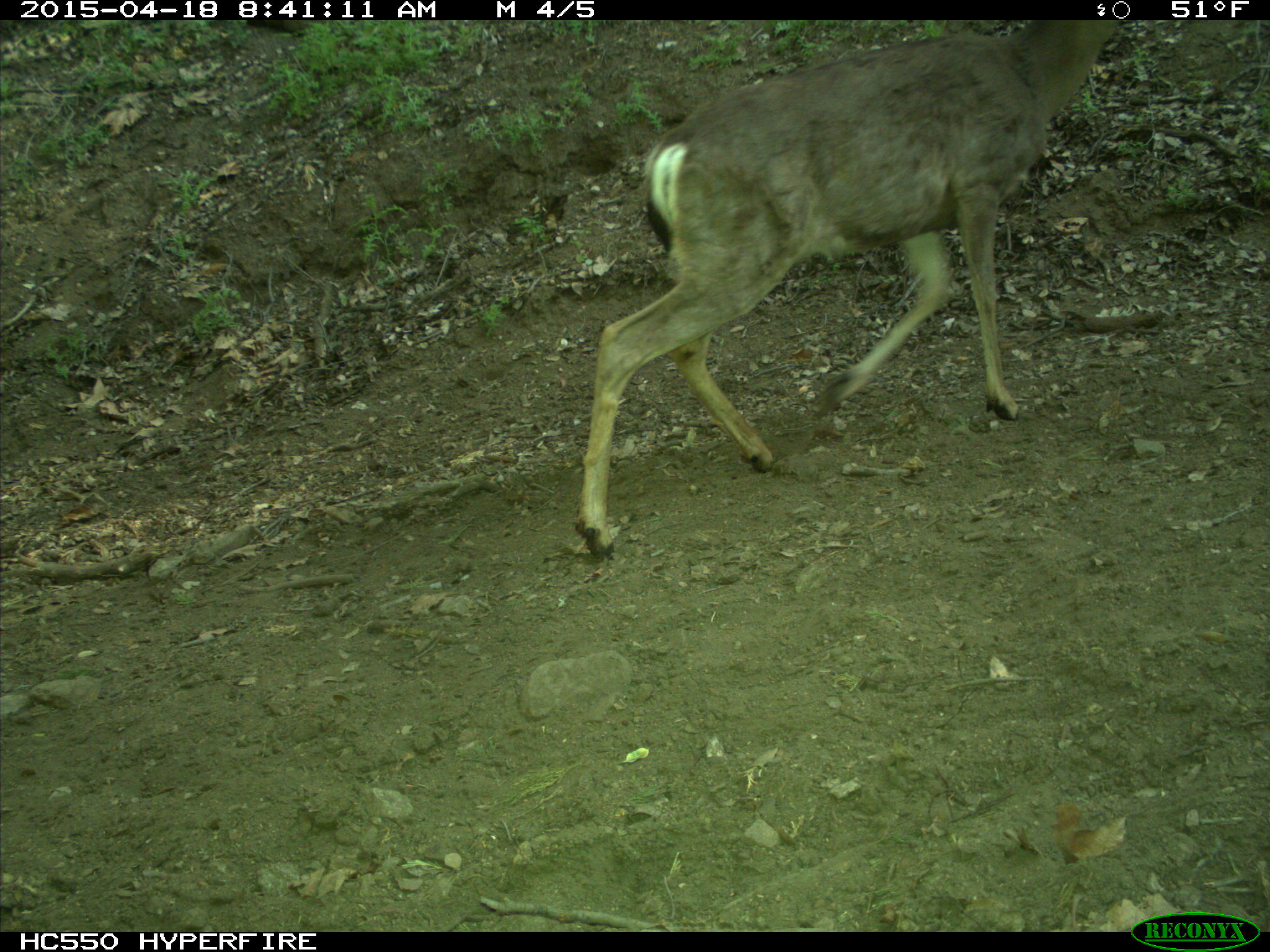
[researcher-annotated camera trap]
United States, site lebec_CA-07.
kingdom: Animalia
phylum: Chordata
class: Mammalia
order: Artiodactyla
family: Cervidae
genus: Odocoileus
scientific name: Odocoileus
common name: deer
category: unidentified deer